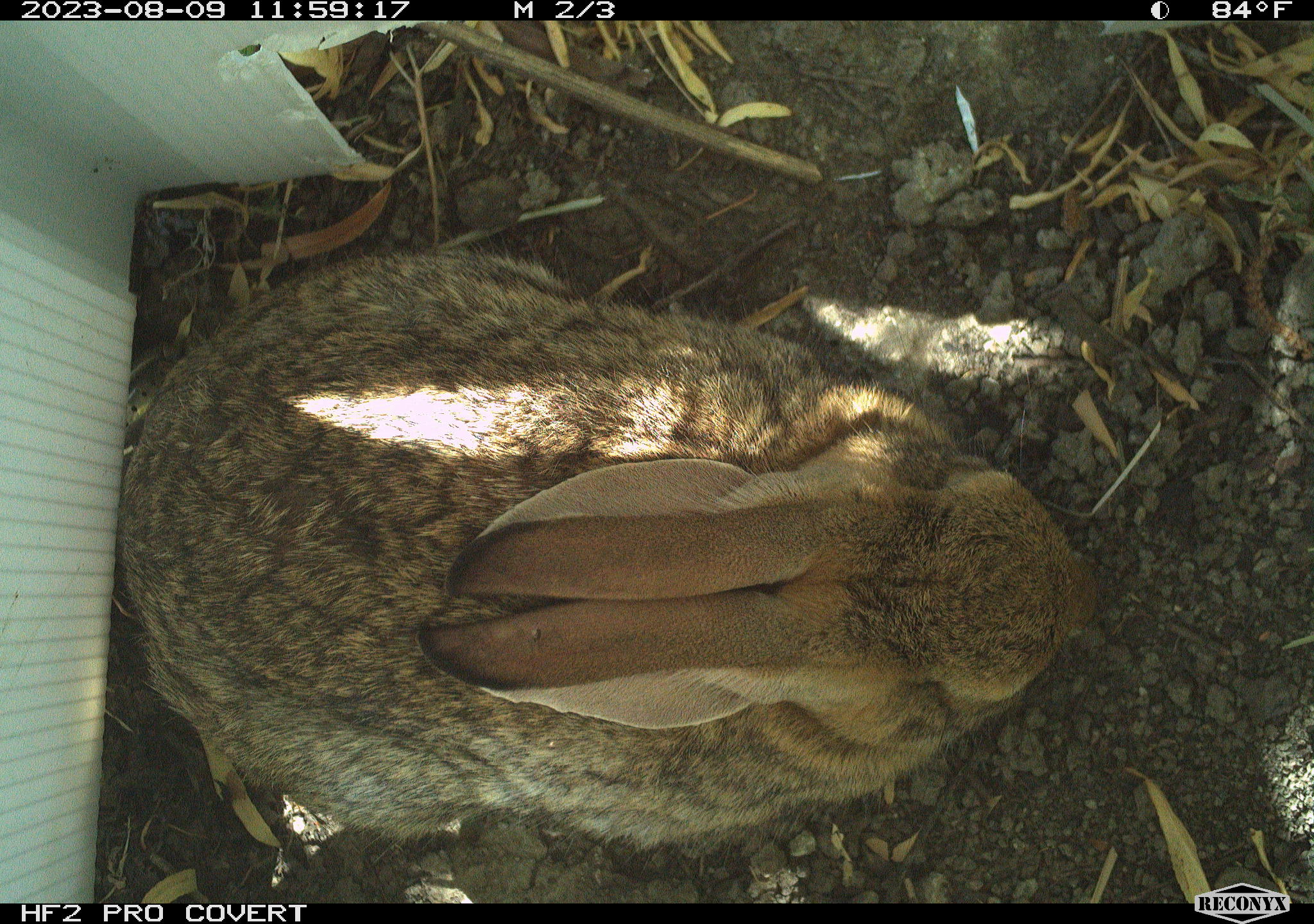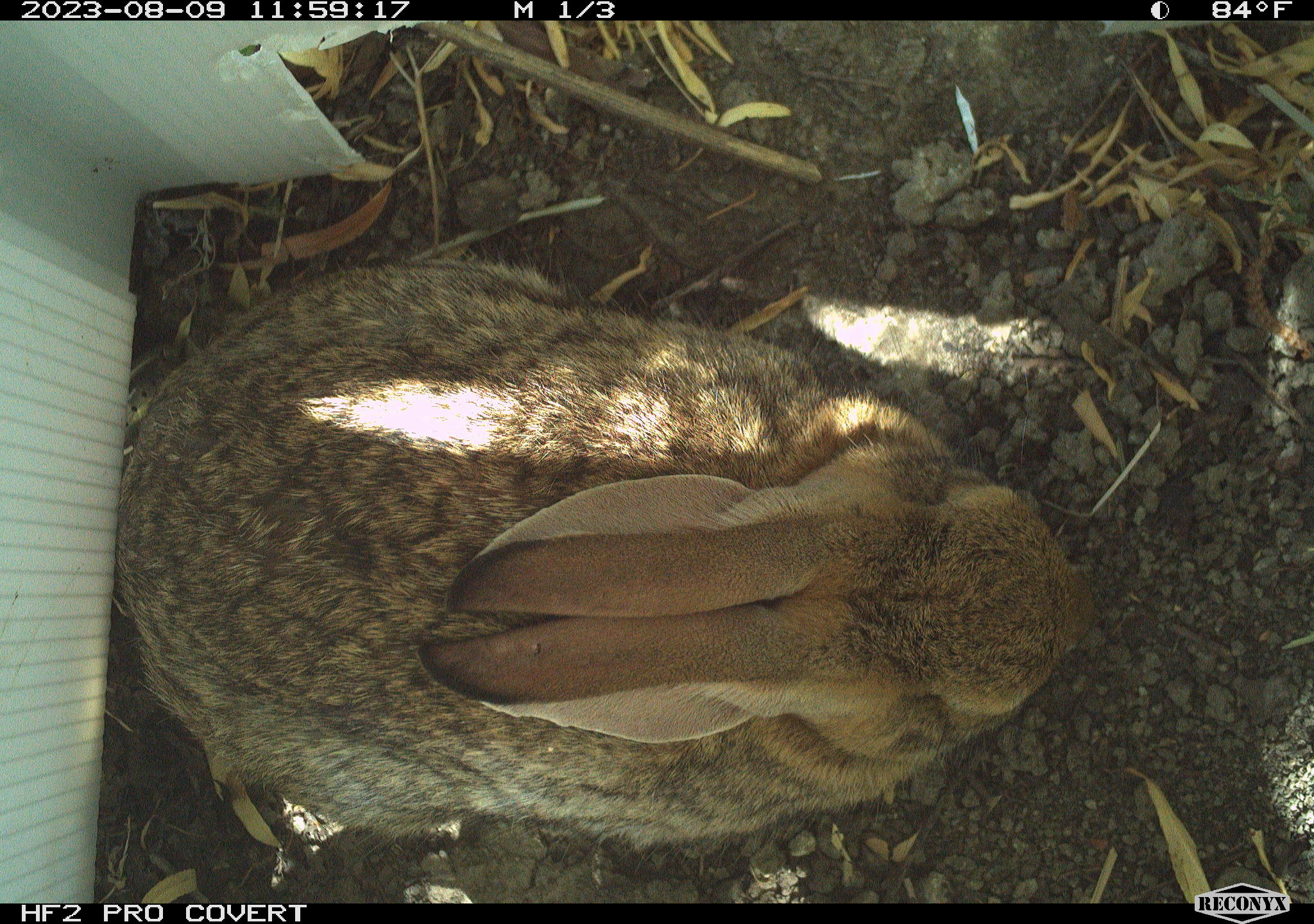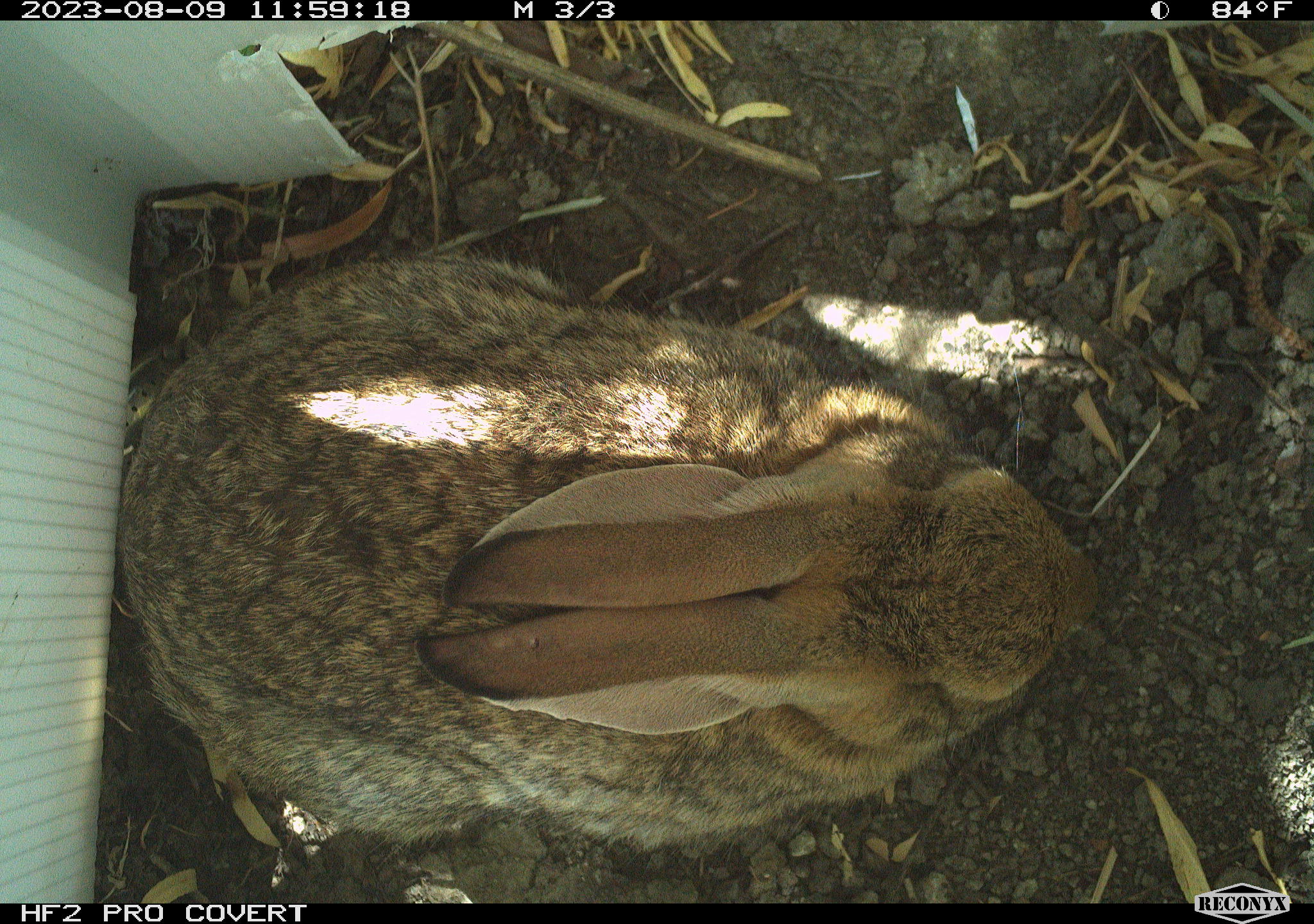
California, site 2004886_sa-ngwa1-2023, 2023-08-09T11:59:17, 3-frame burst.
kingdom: Animalia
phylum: Chordata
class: Mammalia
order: Lagomorpha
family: Leporidae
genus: Sylvilagus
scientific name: Sylvilagus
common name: cottontail rabbits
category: sylvilagus species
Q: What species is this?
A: Sylvilagus species (cottontail rabbits) (Sylvilagus).